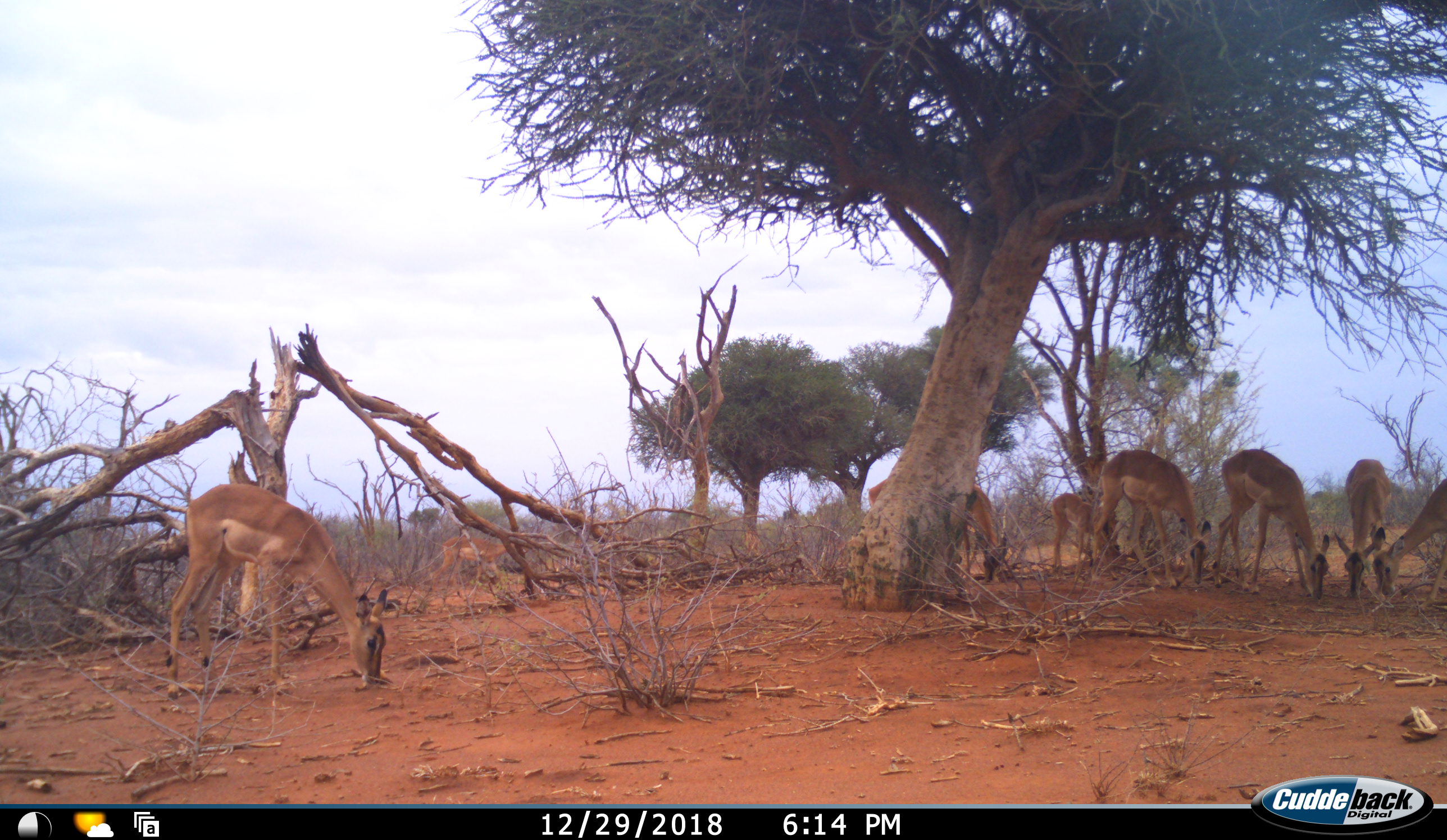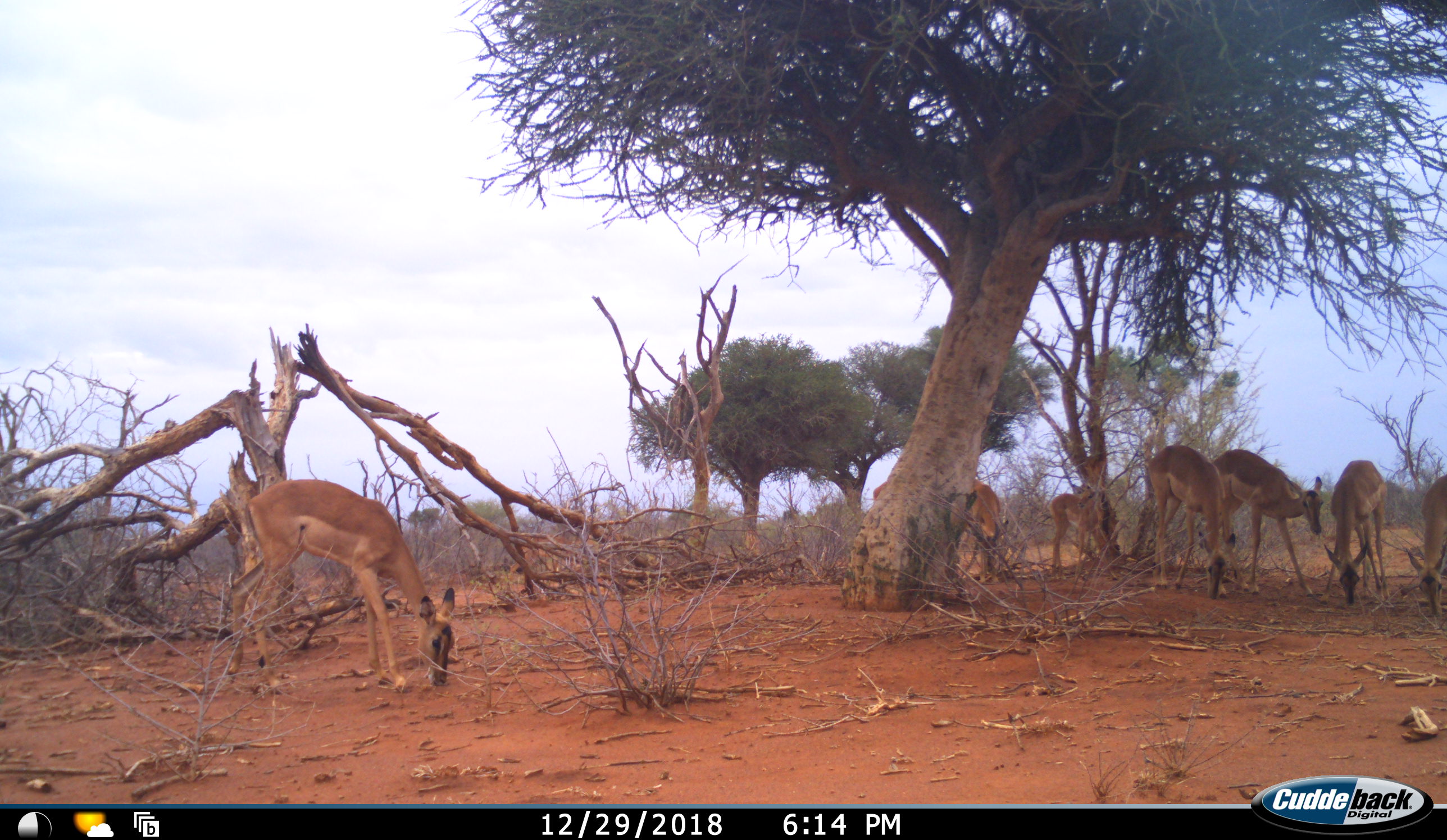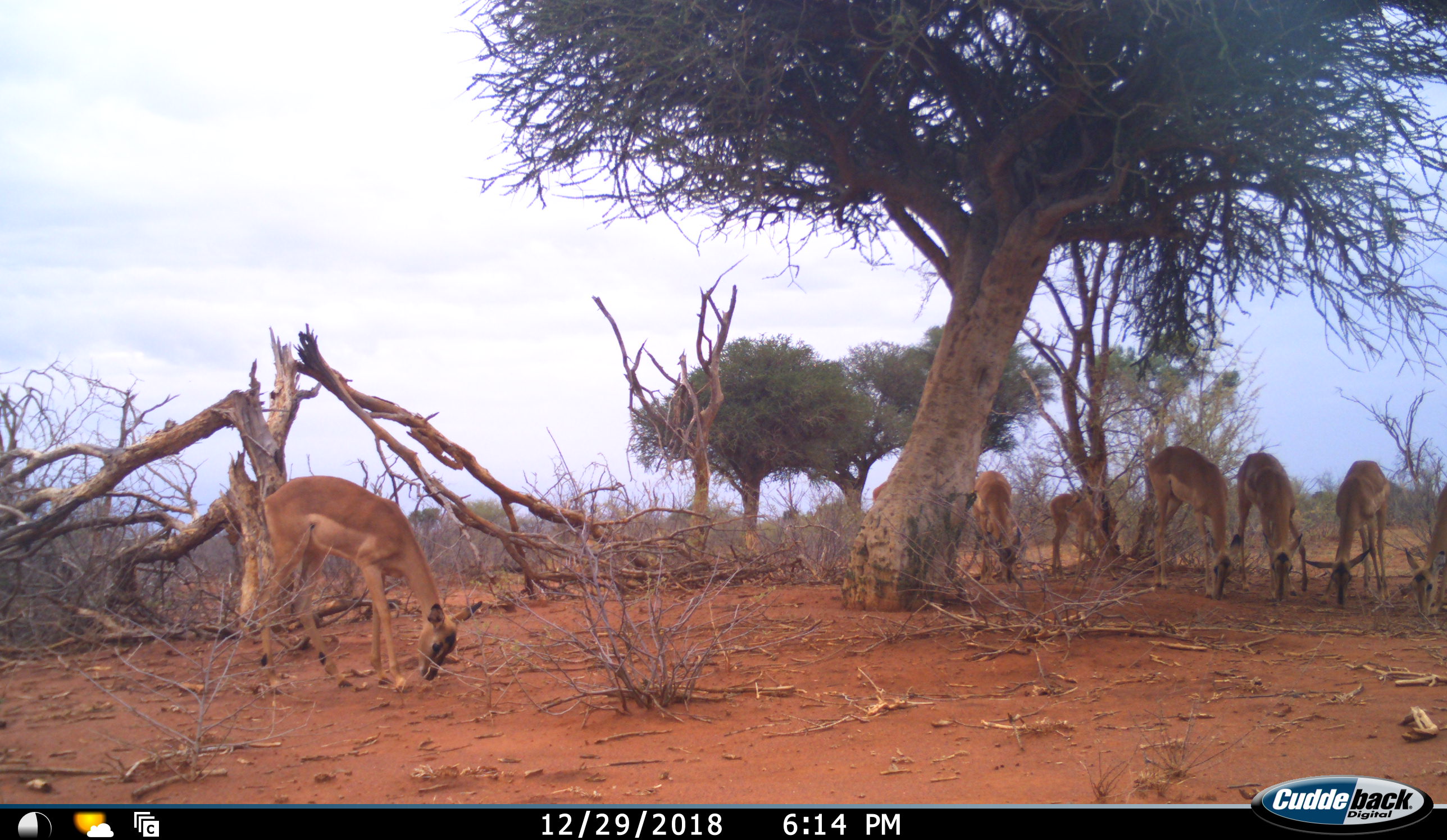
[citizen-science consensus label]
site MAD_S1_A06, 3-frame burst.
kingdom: Animalia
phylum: Chordata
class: Mammalia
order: Artiodactyla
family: Bovidae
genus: Aepyceros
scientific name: Aepyceros melampus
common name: impala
Impala (Aepyceros melampus), count 7. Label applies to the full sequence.